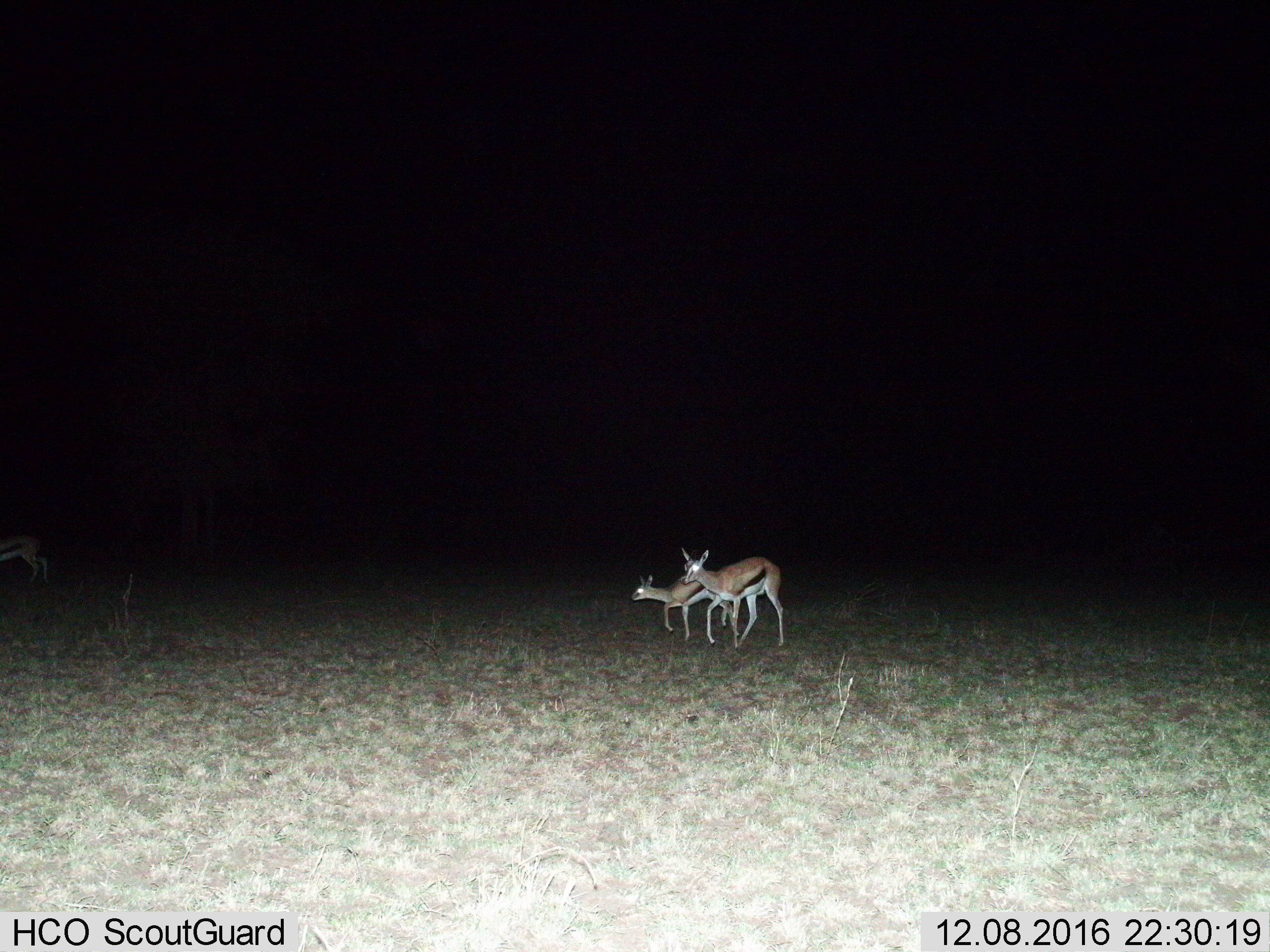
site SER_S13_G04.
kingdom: Animalia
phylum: Chordata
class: Mammalia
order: Artiodactyla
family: Bovidae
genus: Eudorcas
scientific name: Eudorcas thomsonii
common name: thomson's gazelle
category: gazellethomsons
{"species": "gazellethomsons (thomson's gazelle) (Eudorcas thomsonii)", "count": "3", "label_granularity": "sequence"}